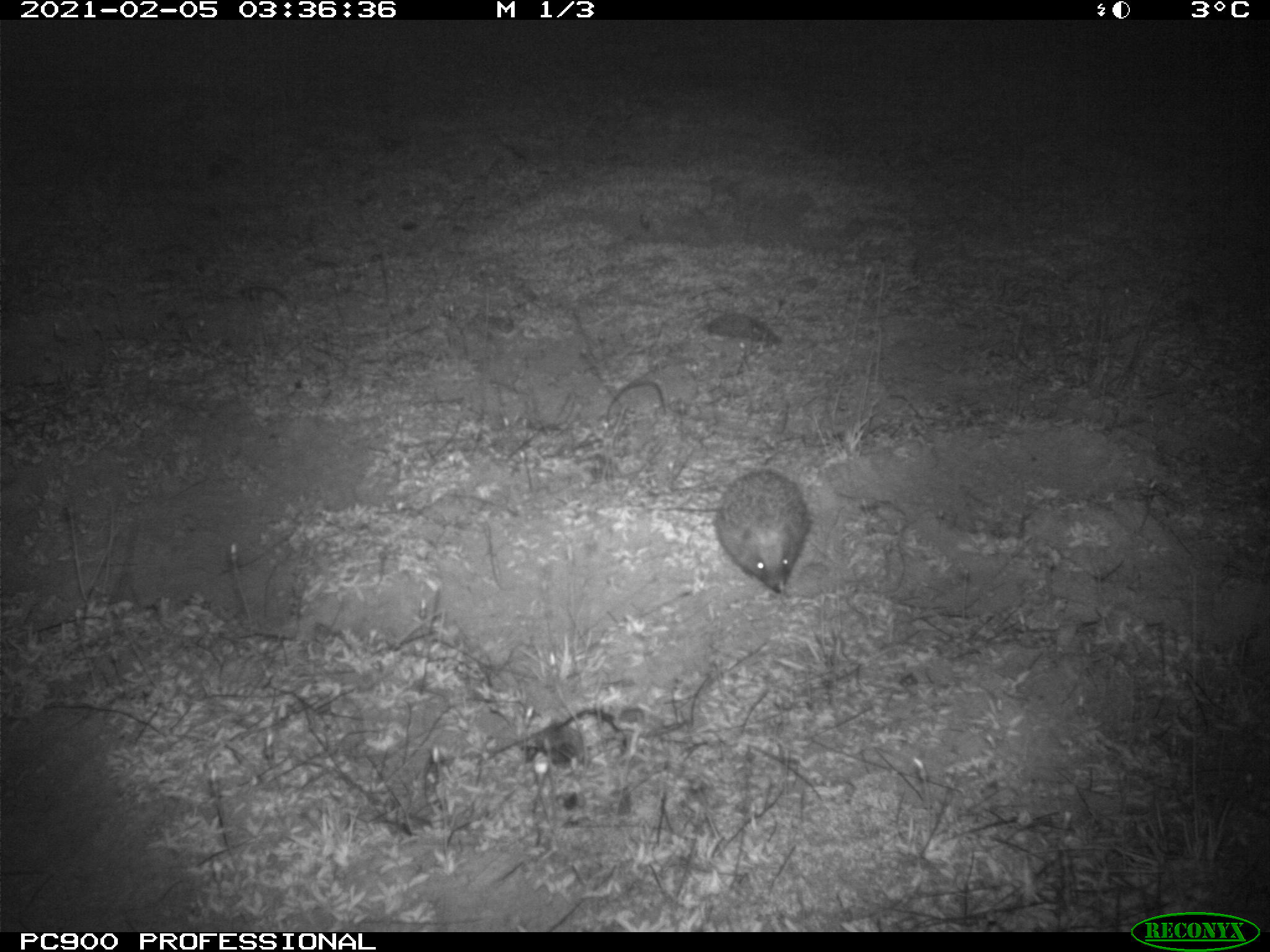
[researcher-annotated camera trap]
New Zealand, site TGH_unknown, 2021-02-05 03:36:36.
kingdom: Animalia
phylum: Chordata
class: Mammalia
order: Eulipotyphla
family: Erinaceidae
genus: Erinaceus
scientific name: Erinaceus europaeus europaeus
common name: european hedgehog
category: hedgehog